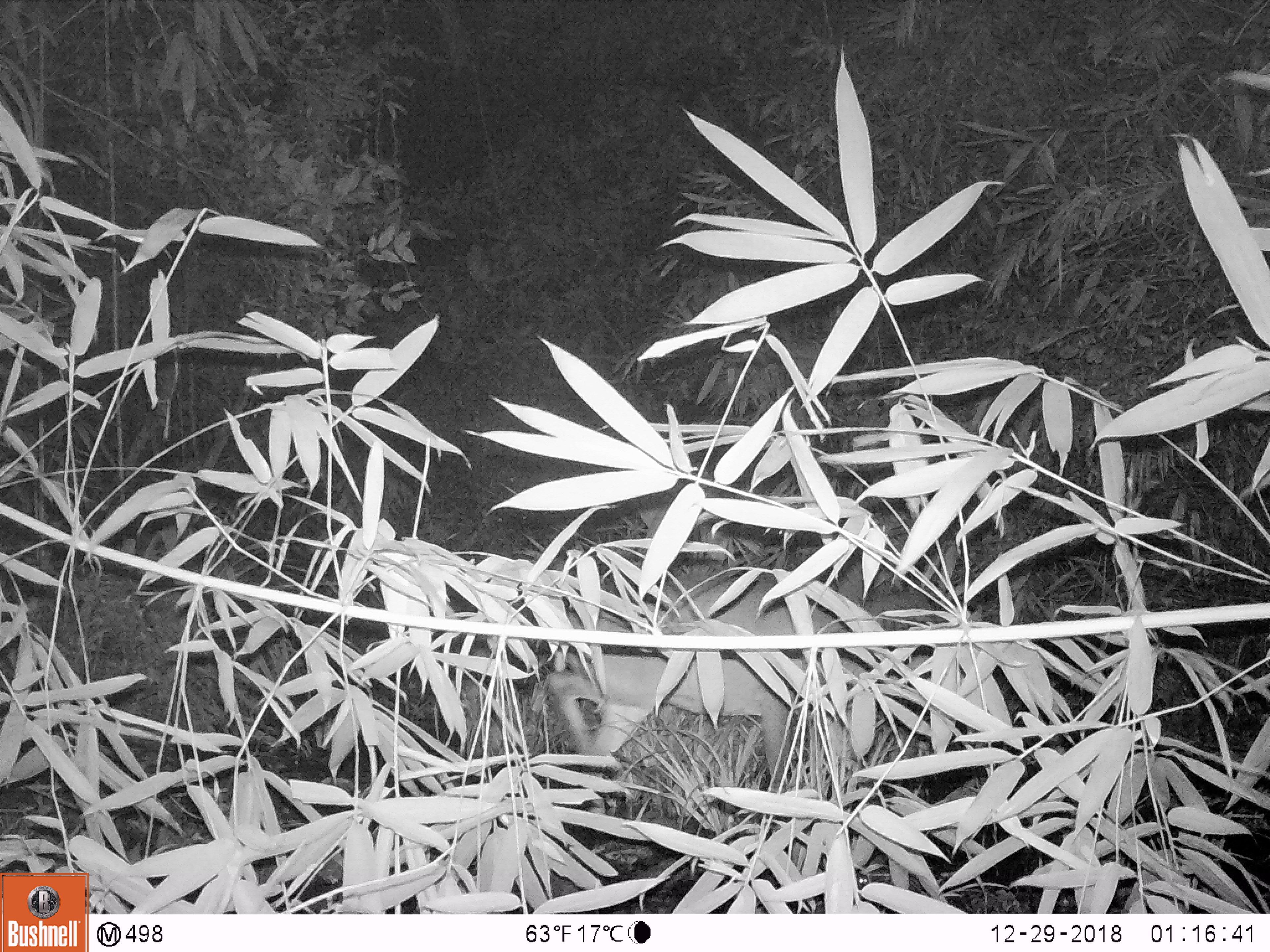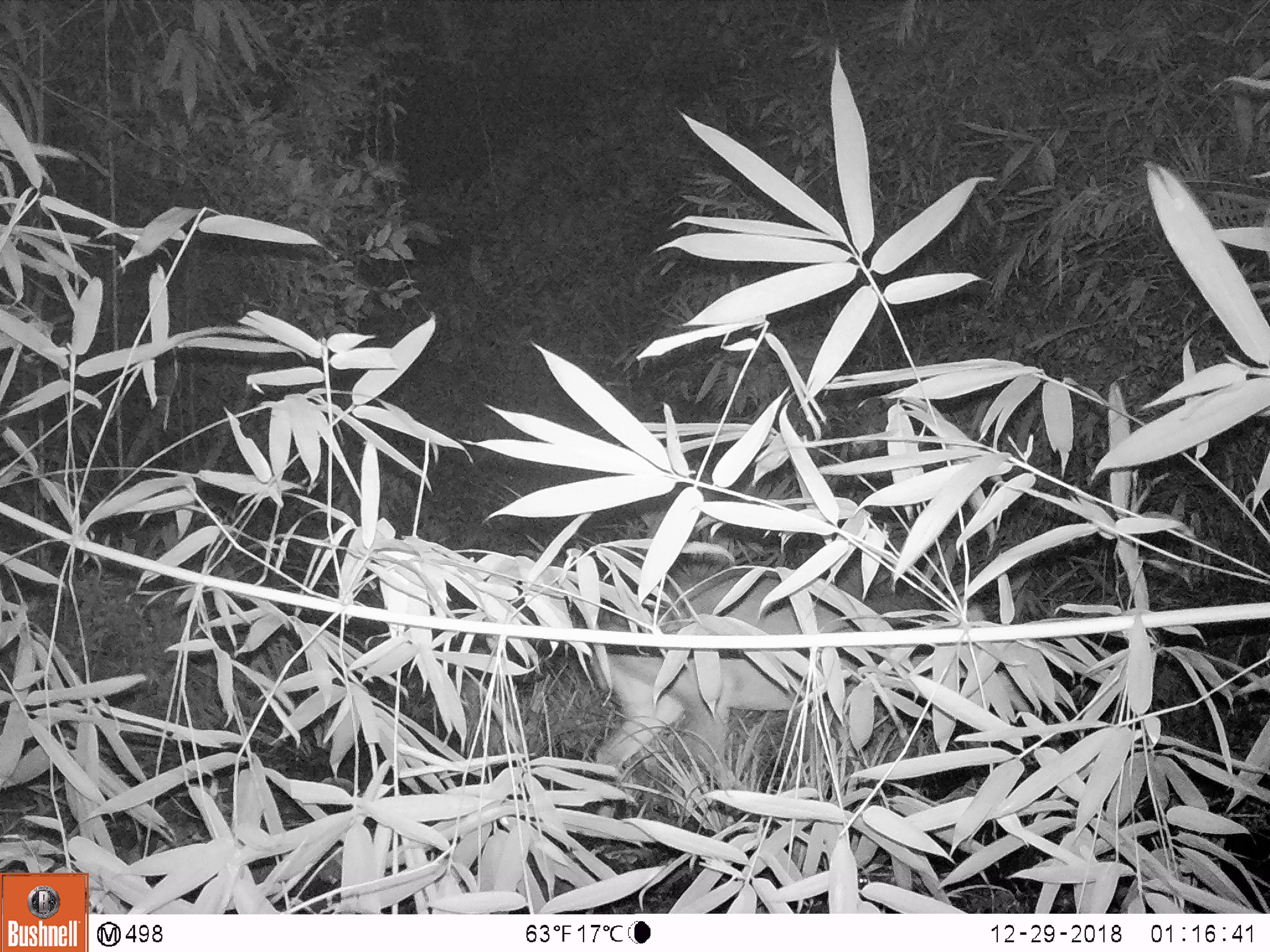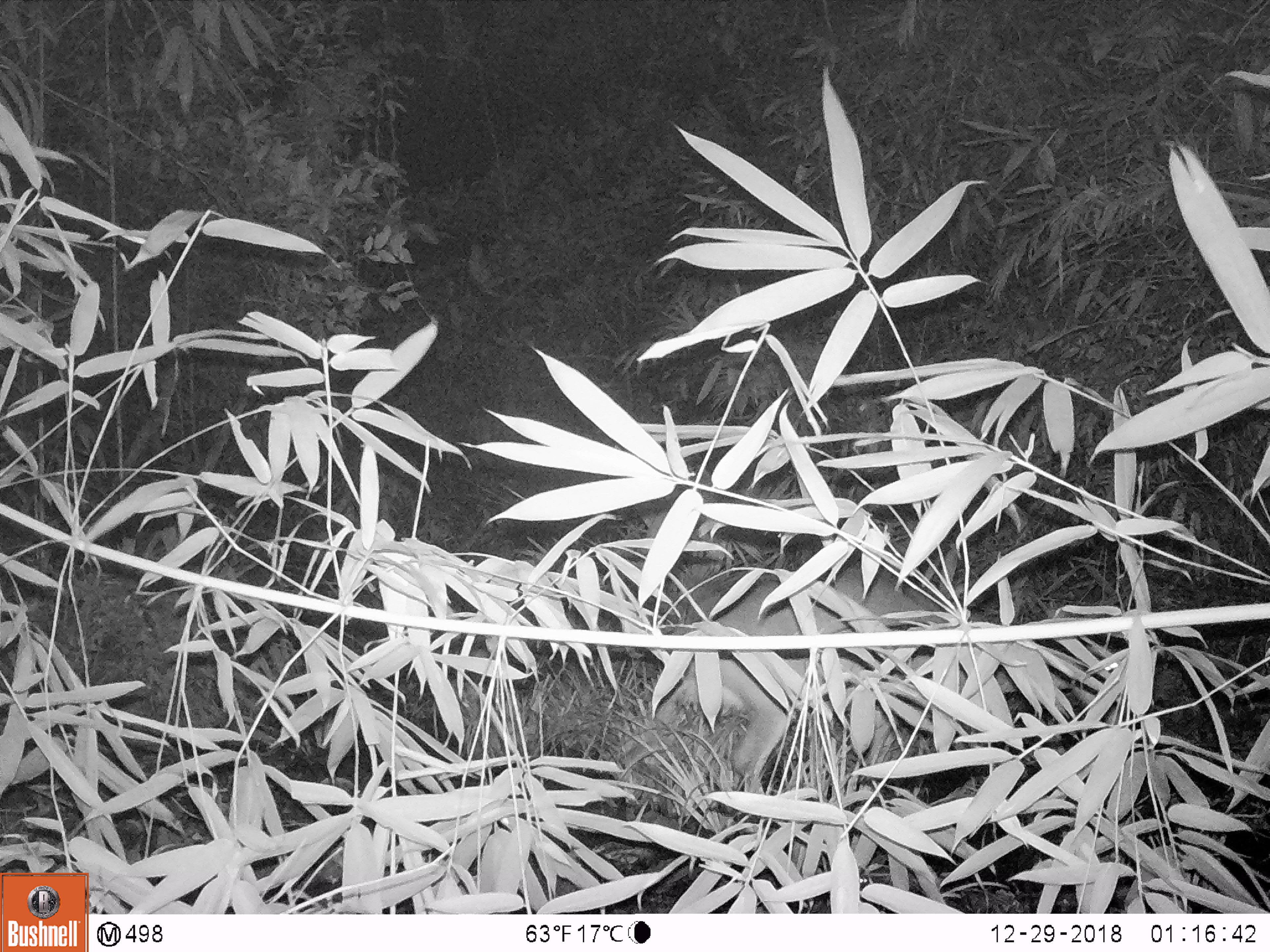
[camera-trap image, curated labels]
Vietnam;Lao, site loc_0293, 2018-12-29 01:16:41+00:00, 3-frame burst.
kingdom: Animalia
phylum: Chordata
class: Mammalia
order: Artiodactyla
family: Cervidae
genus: Muntiacus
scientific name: Muntiacus vuquangensis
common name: large-antlered muntjac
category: large antlered muntjac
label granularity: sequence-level